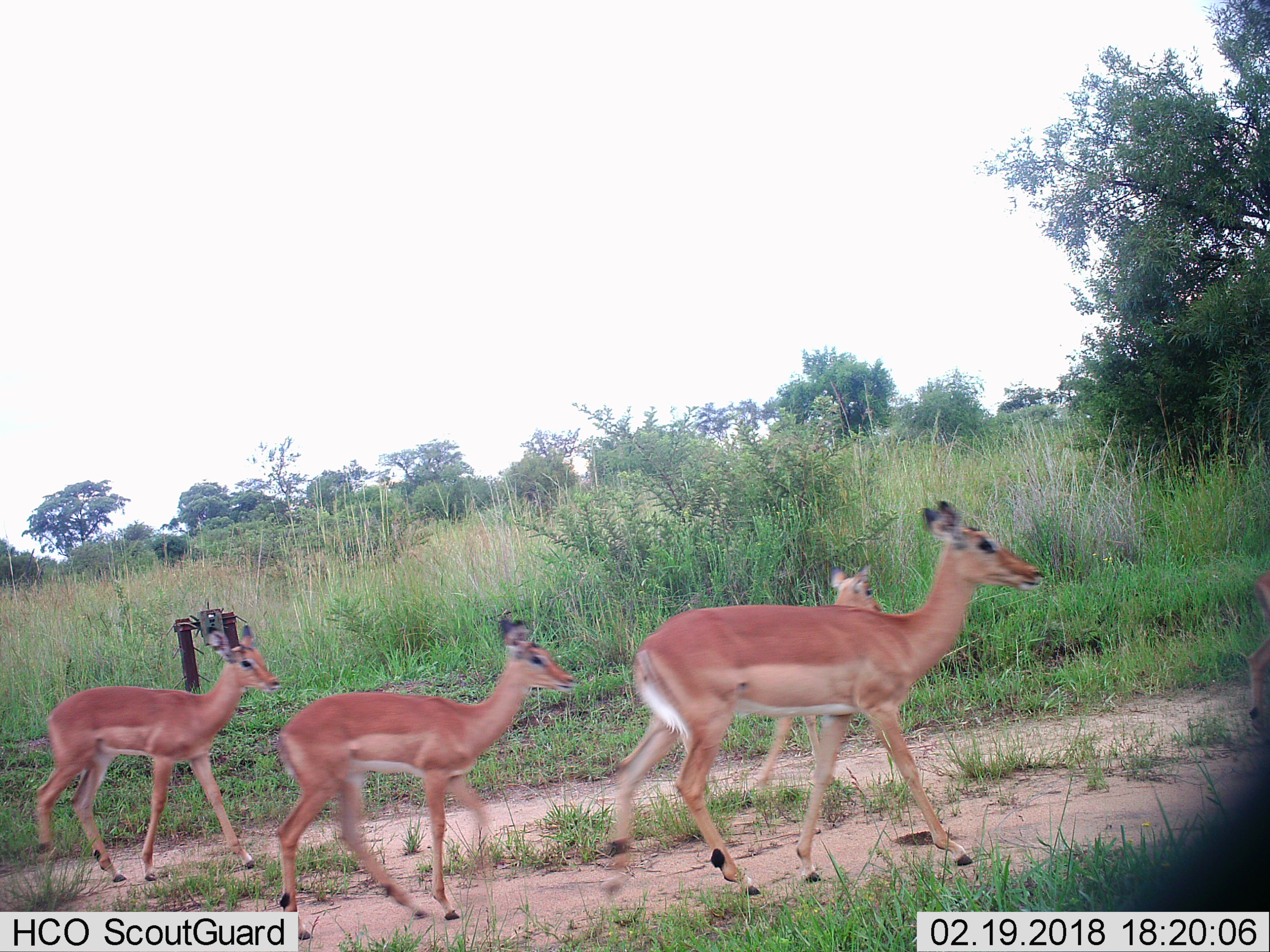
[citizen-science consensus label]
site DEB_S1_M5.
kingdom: Animalia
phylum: Chordata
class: Mammalia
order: Artiodactyla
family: Bovidae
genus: Aepyceros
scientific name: Aepyceros melampus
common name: impala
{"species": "impala (Aepyceros melampus)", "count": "4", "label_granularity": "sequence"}